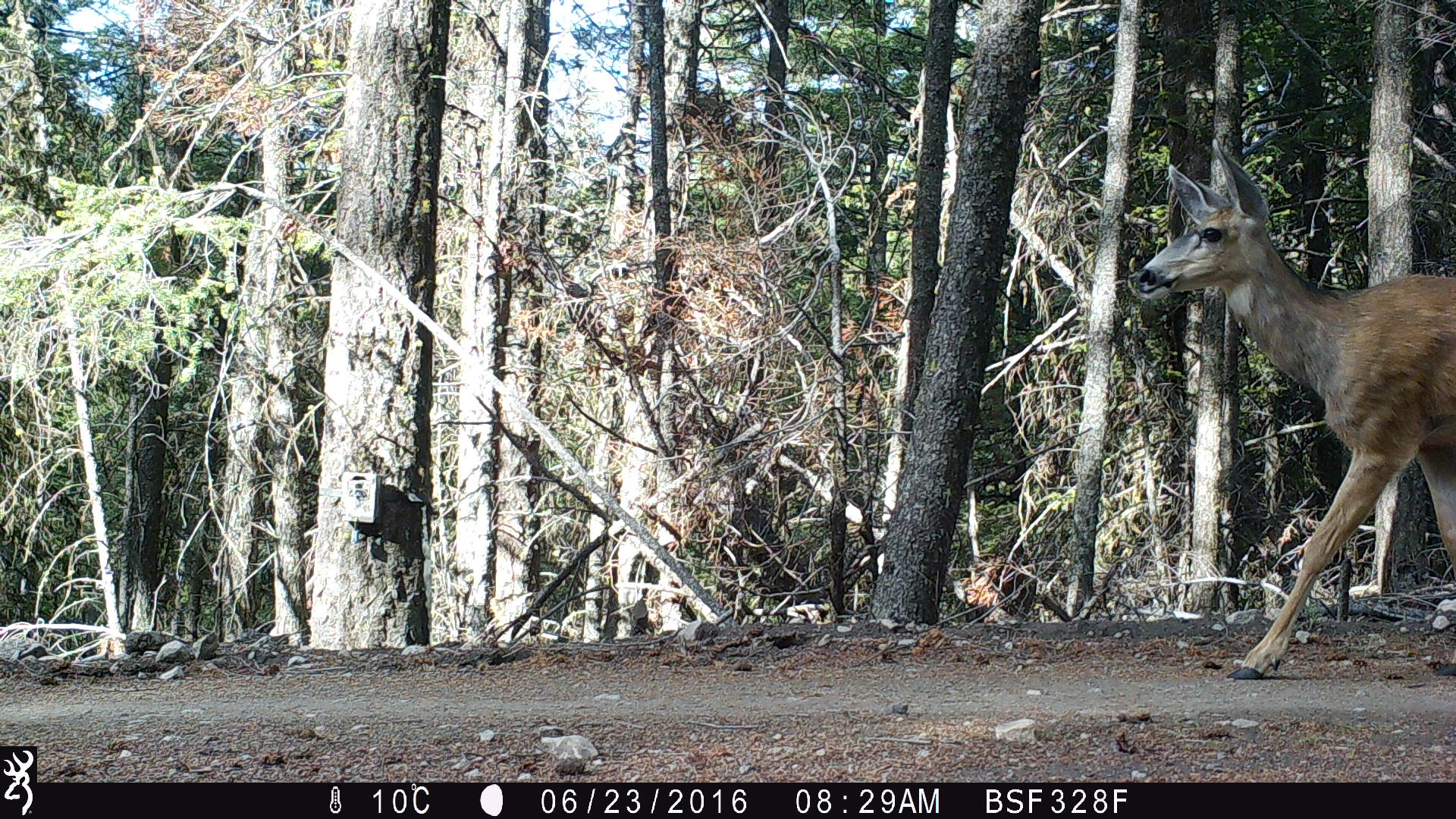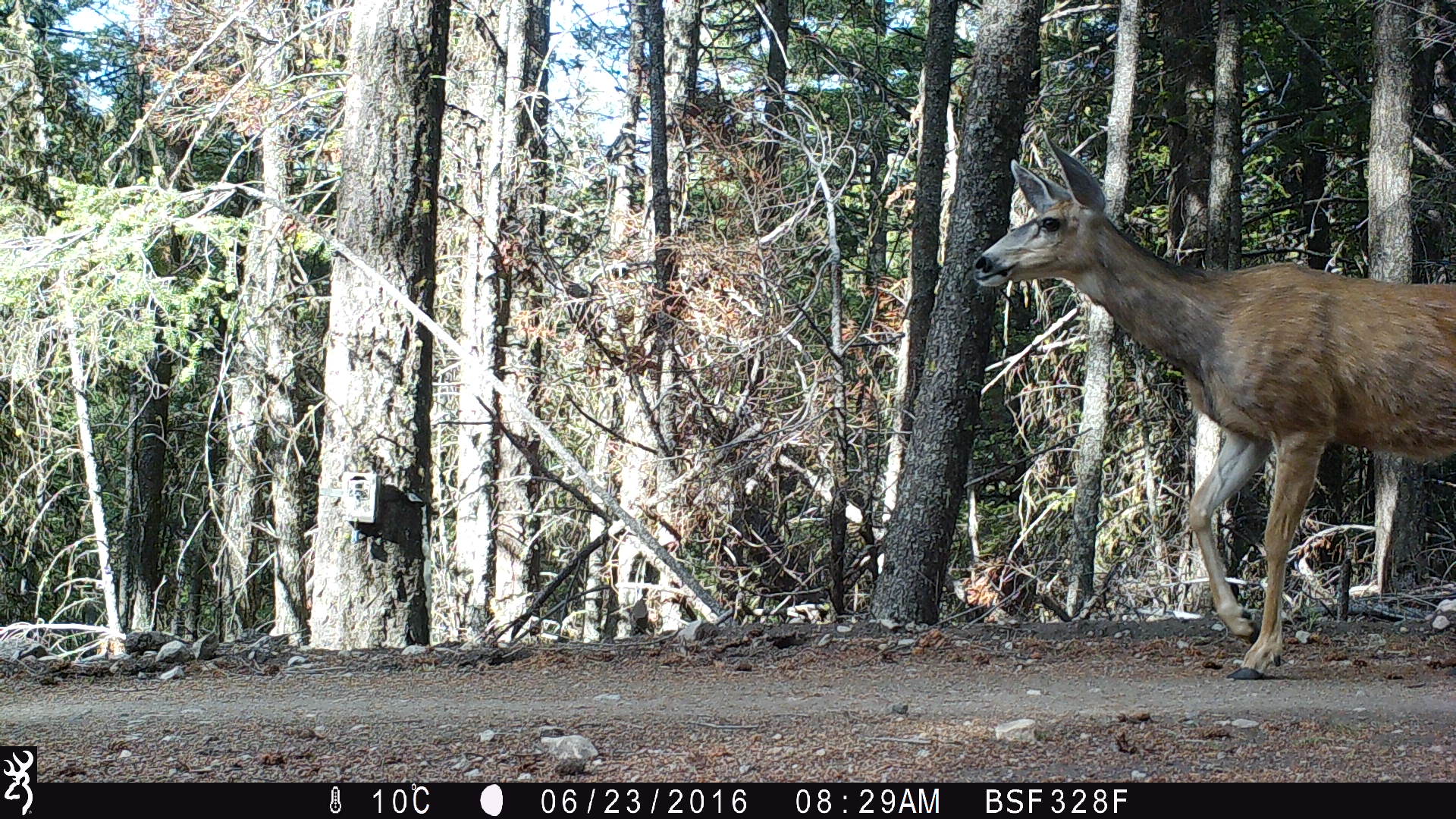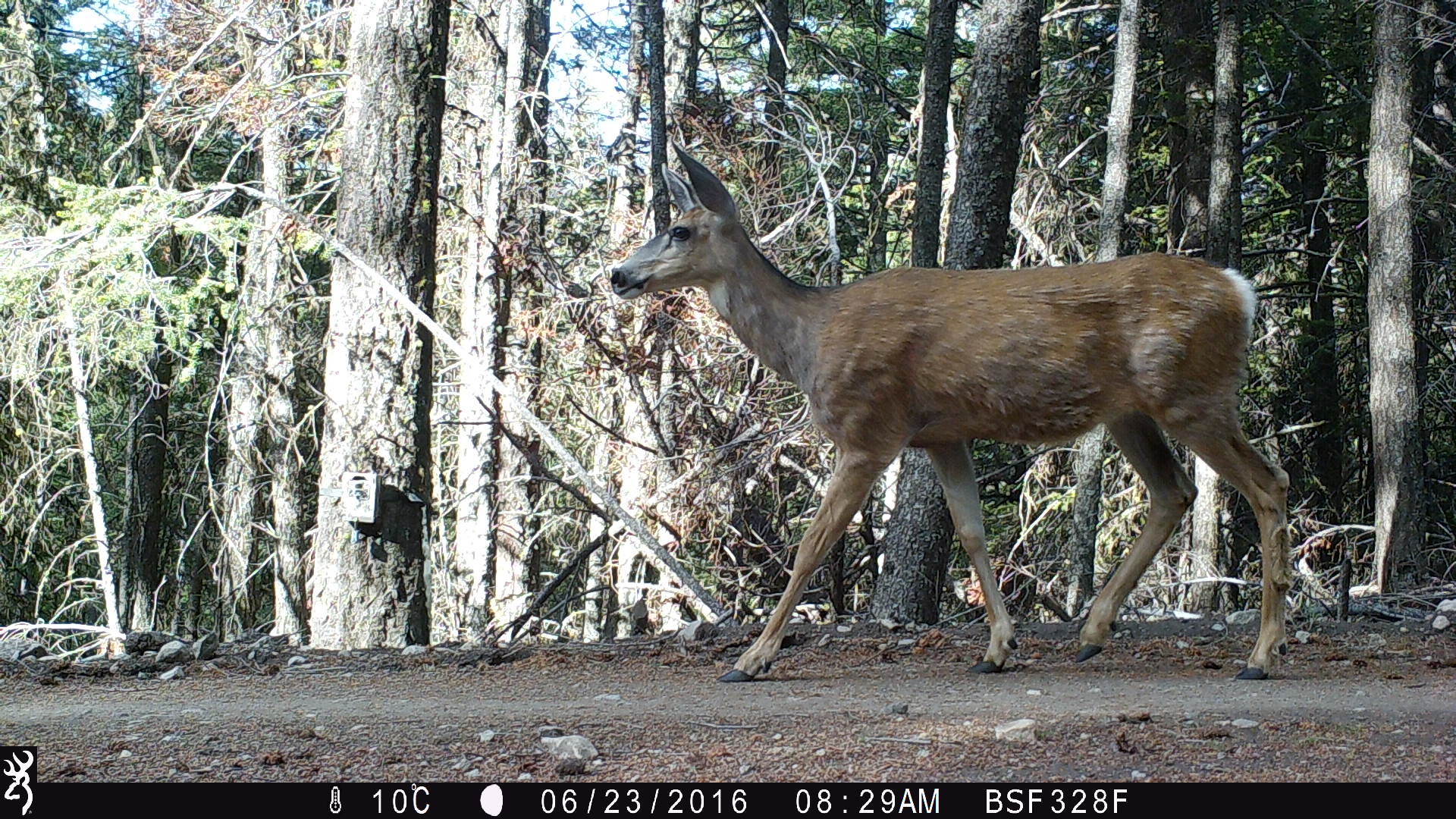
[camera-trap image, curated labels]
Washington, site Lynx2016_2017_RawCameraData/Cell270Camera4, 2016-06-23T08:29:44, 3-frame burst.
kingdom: Animalia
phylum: Chordata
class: Mammalia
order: Artiodactyla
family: Cervidae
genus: Odocoileus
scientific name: Odocoileus hemionus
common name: mule deer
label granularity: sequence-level